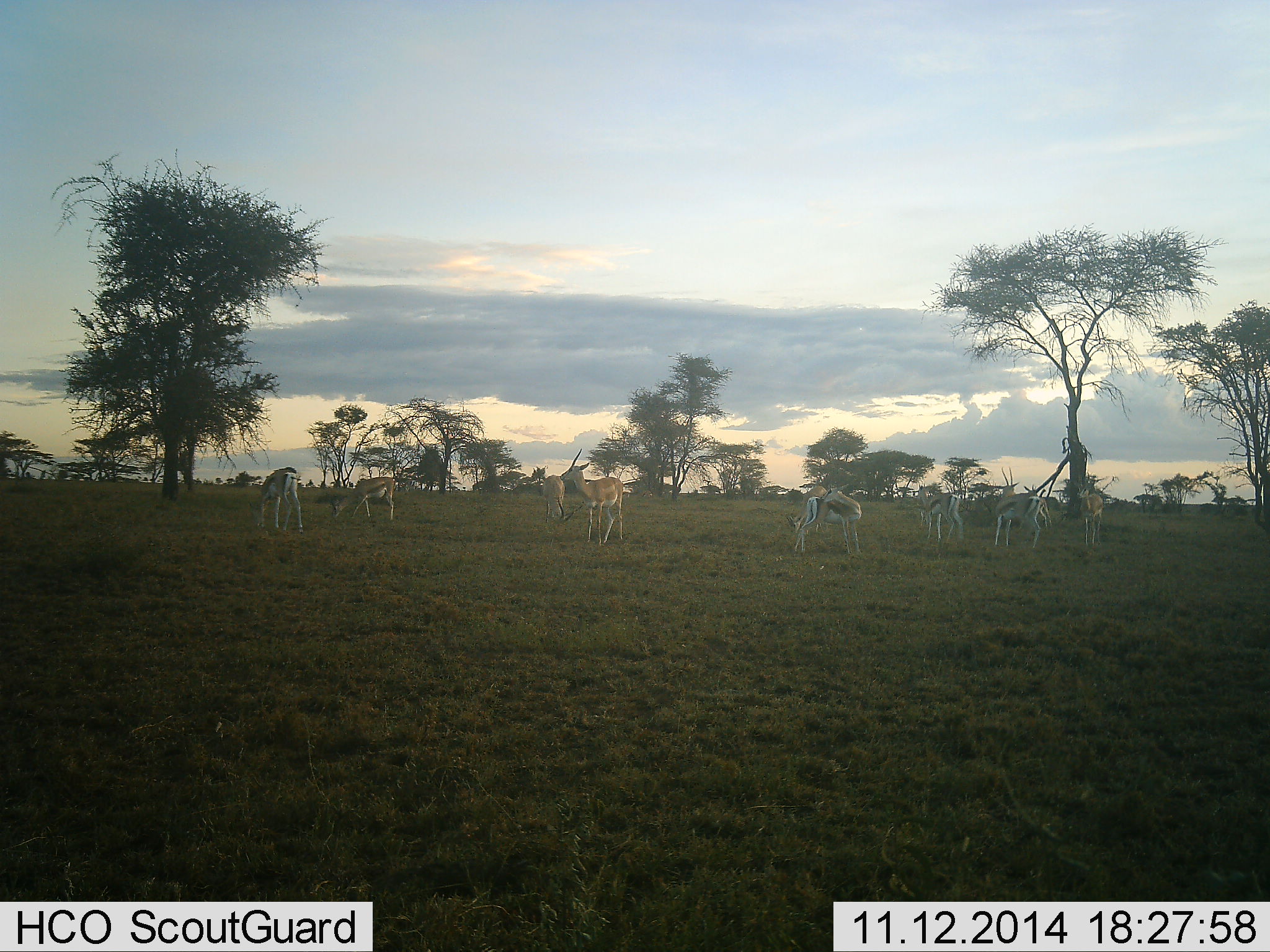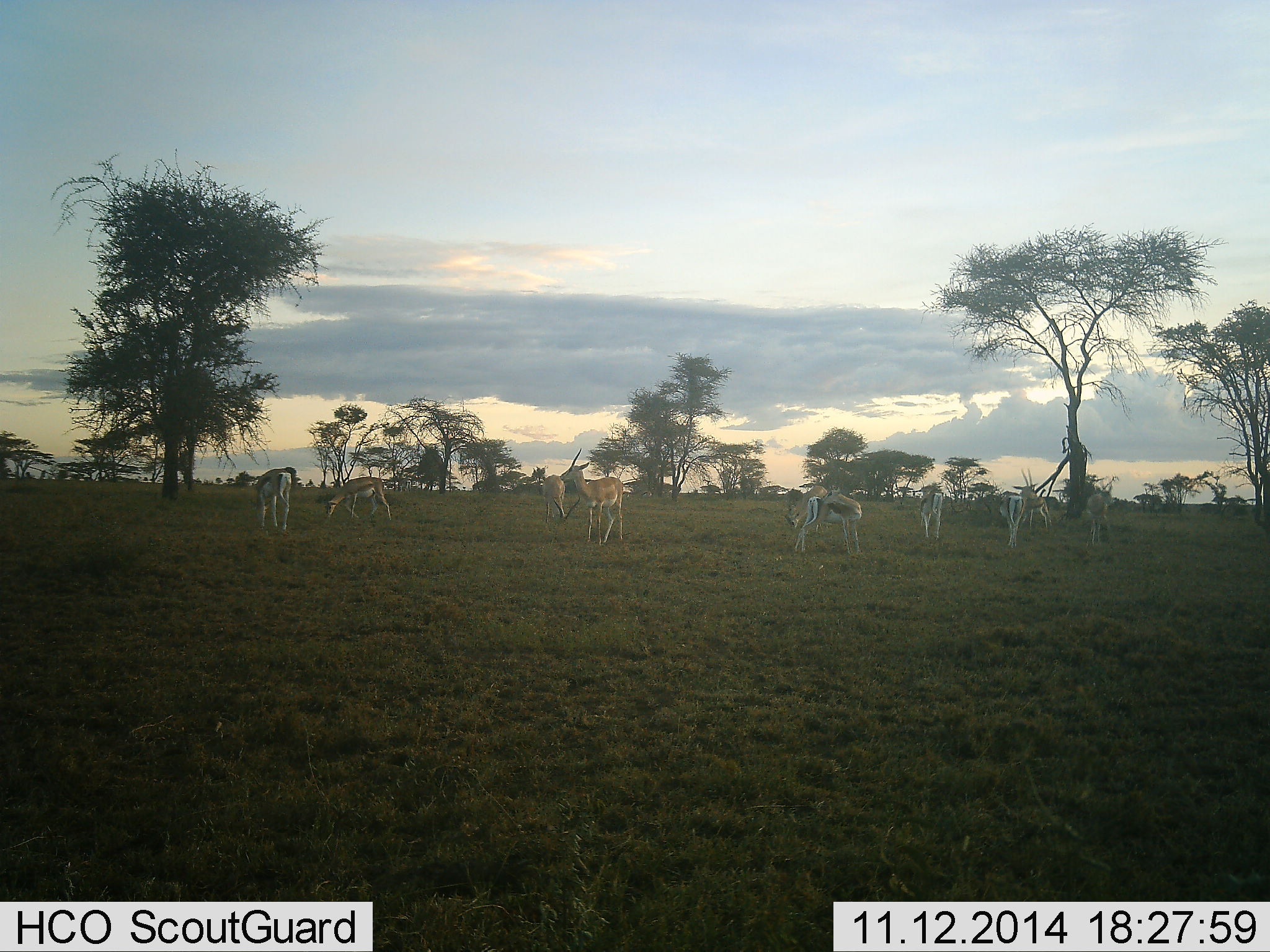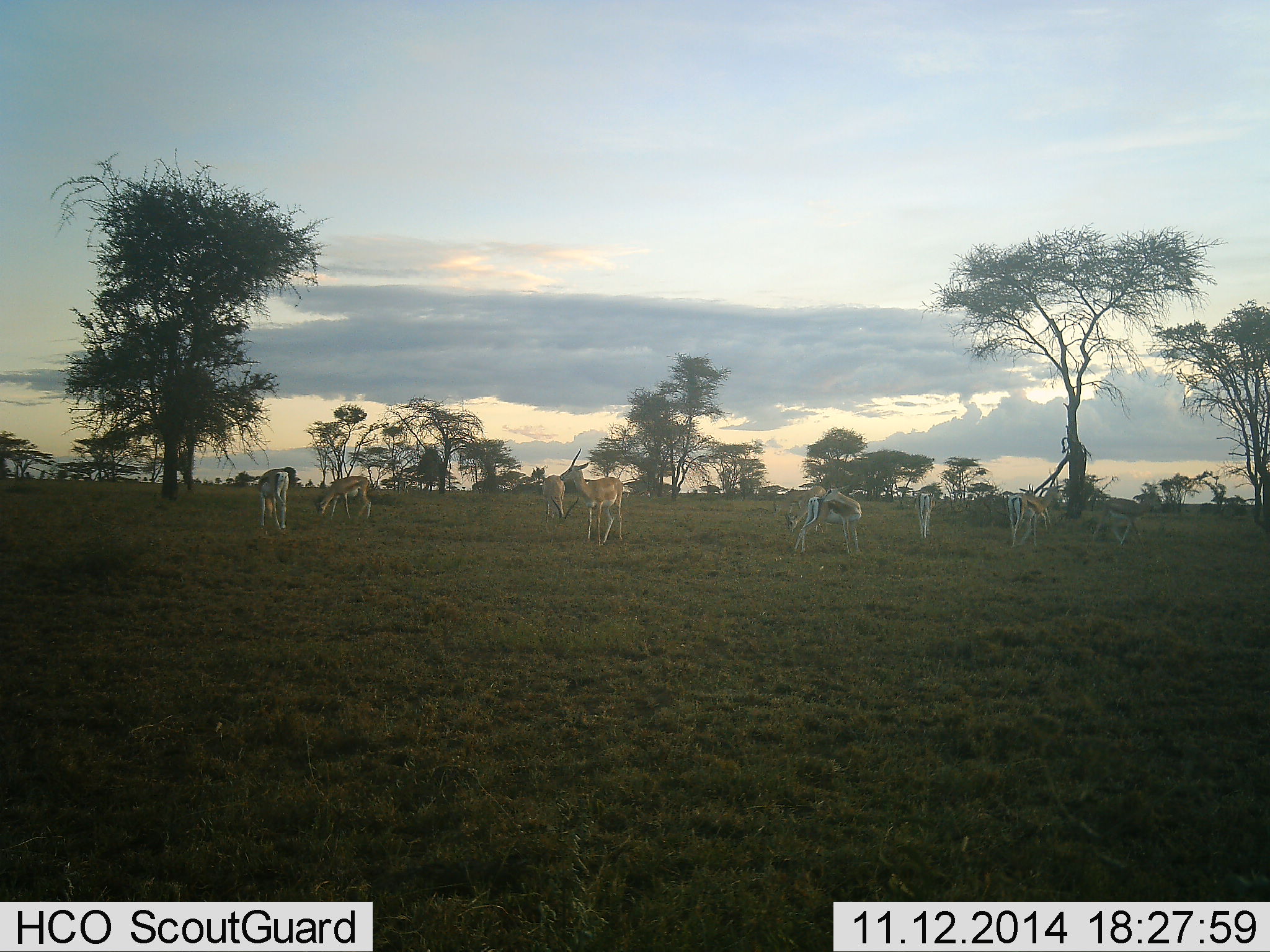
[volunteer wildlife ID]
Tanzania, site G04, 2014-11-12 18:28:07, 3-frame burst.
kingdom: Animalia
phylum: Chordata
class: Mammalia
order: Artiodactyla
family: Bovidae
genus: Eudorcas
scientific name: Eudorcas thomsonii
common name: thomson's gazelle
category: gazellethomsons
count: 10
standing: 58%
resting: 8%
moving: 42%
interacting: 0%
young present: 0%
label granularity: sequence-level